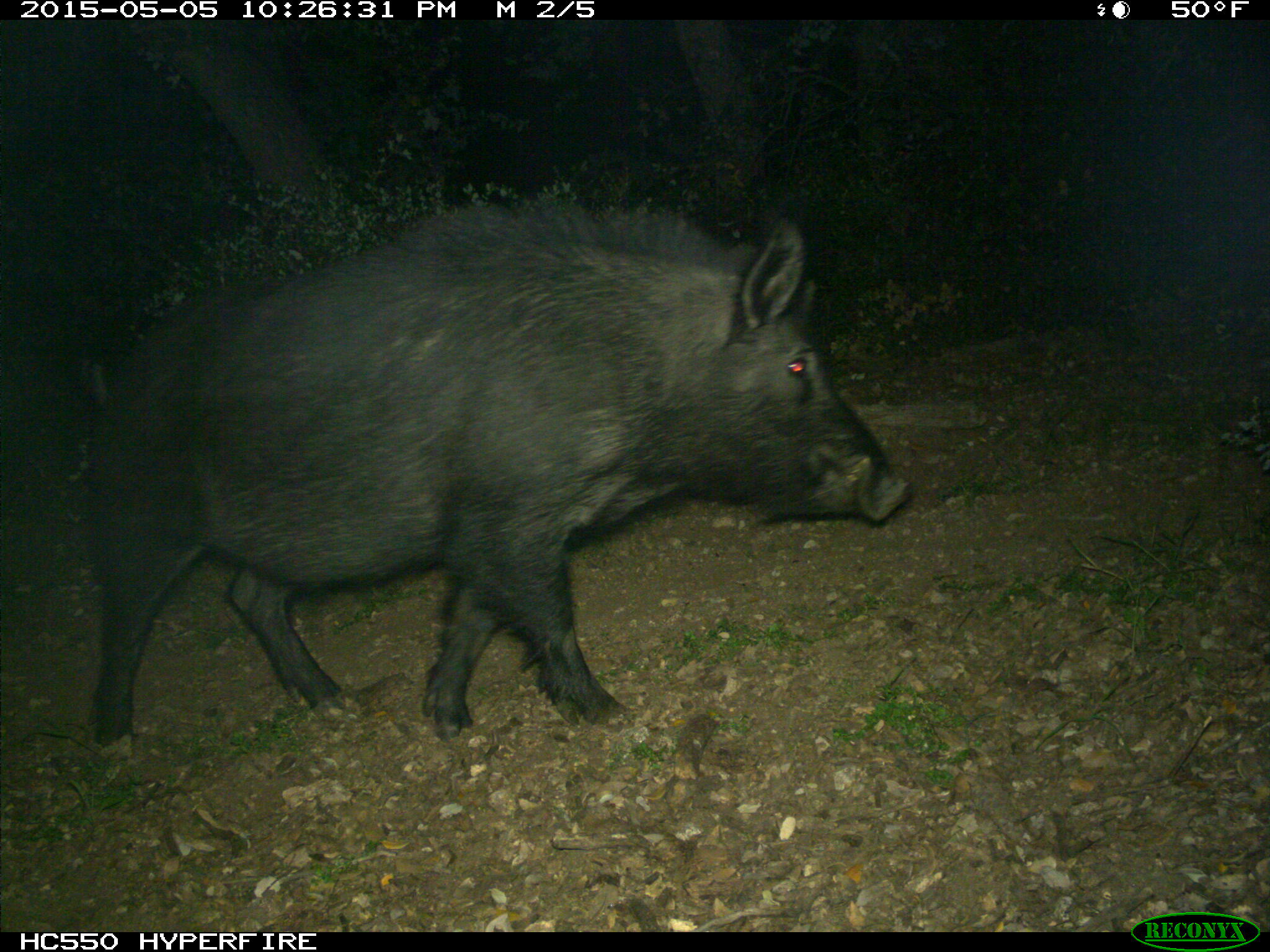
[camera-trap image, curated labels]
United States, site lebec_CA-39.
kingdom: Animalia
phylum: Chordata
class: Mammalia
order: Artiodactyla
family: Suidae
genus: Sus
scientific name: Sus scrofa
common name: wild boar